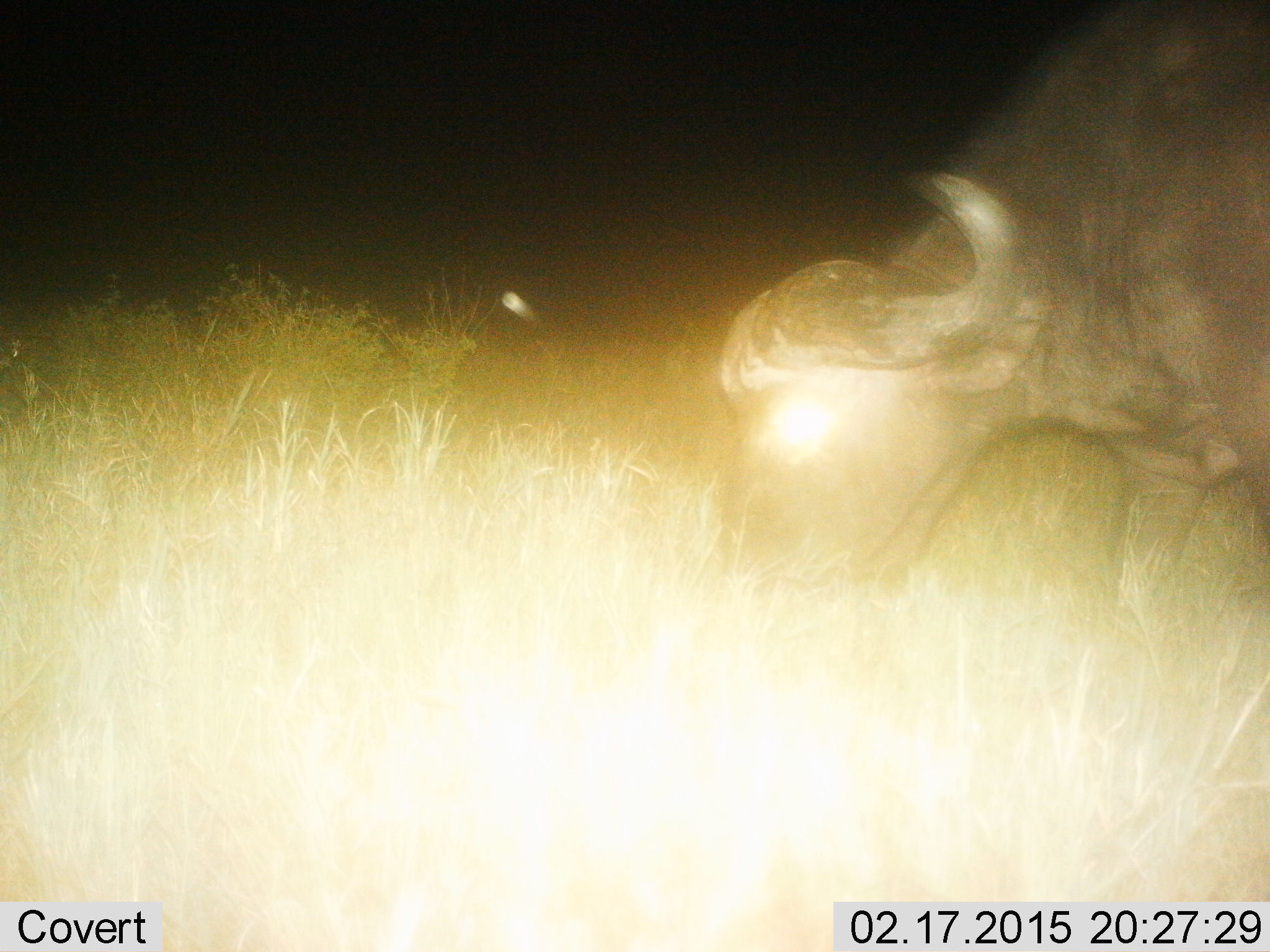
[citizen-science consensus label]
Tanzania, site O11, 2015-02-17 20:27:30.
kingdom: Animalia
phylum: Chordata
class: Mammalia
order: Artiodactyla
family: Bovidae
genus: Syncerus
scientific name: Syncerus caffer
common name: cape buffalo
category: buffalo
Buffalo (cape buffalo) (Syncerus caffer), count 1. Behavior (volunteer vote fractions): standing 0%, resting 0%, moving 30%, interacting 0%. Young present (vote fraction): 0%. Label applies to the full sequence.